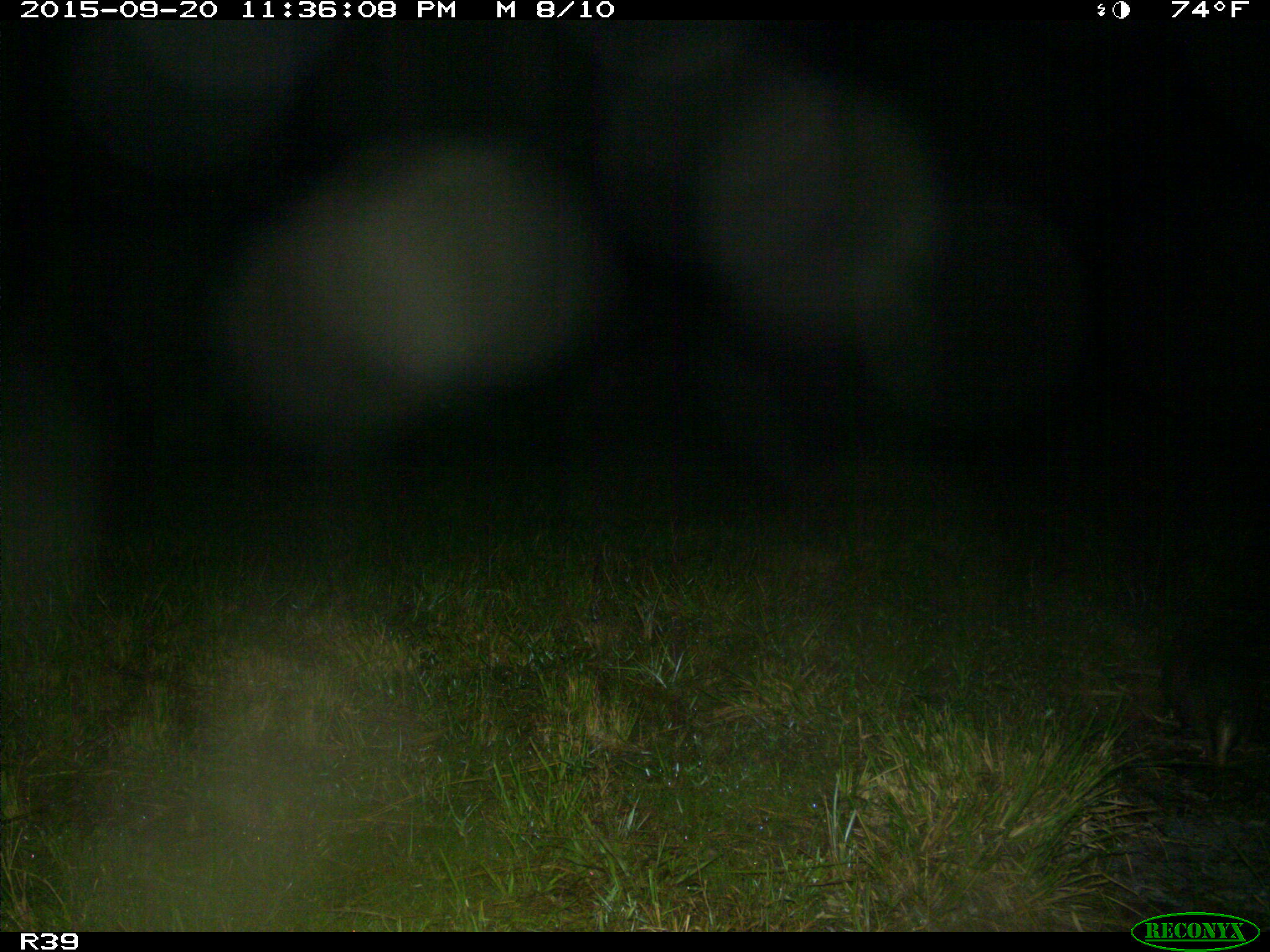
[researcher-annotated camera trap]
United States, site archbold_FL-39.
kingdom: Animalia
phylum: Chordata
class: Mammalia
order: Cingulata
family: Dasypodidae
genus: Dasypus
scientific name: Dasypus novemcinctus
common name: nine-banded armadillo